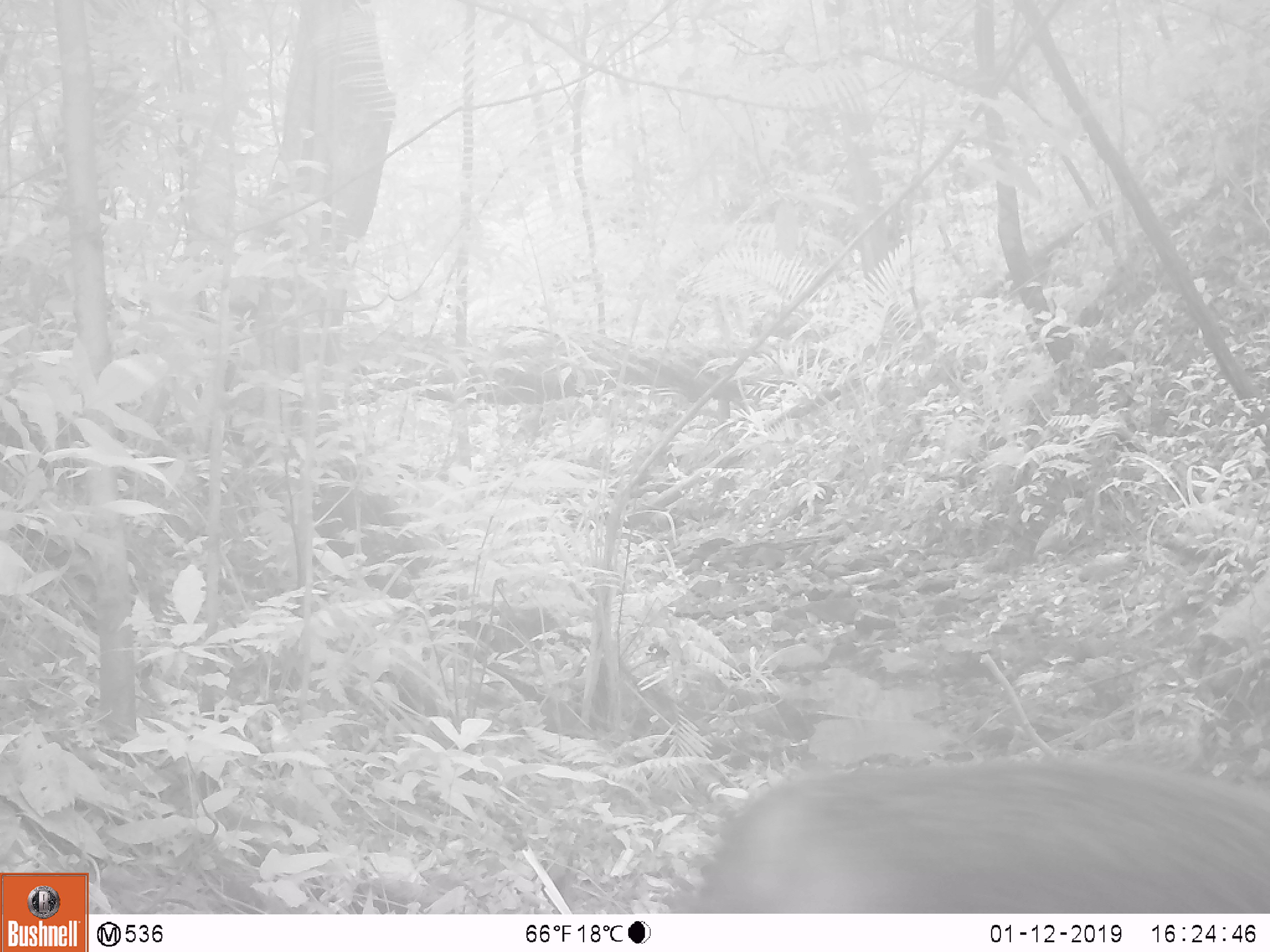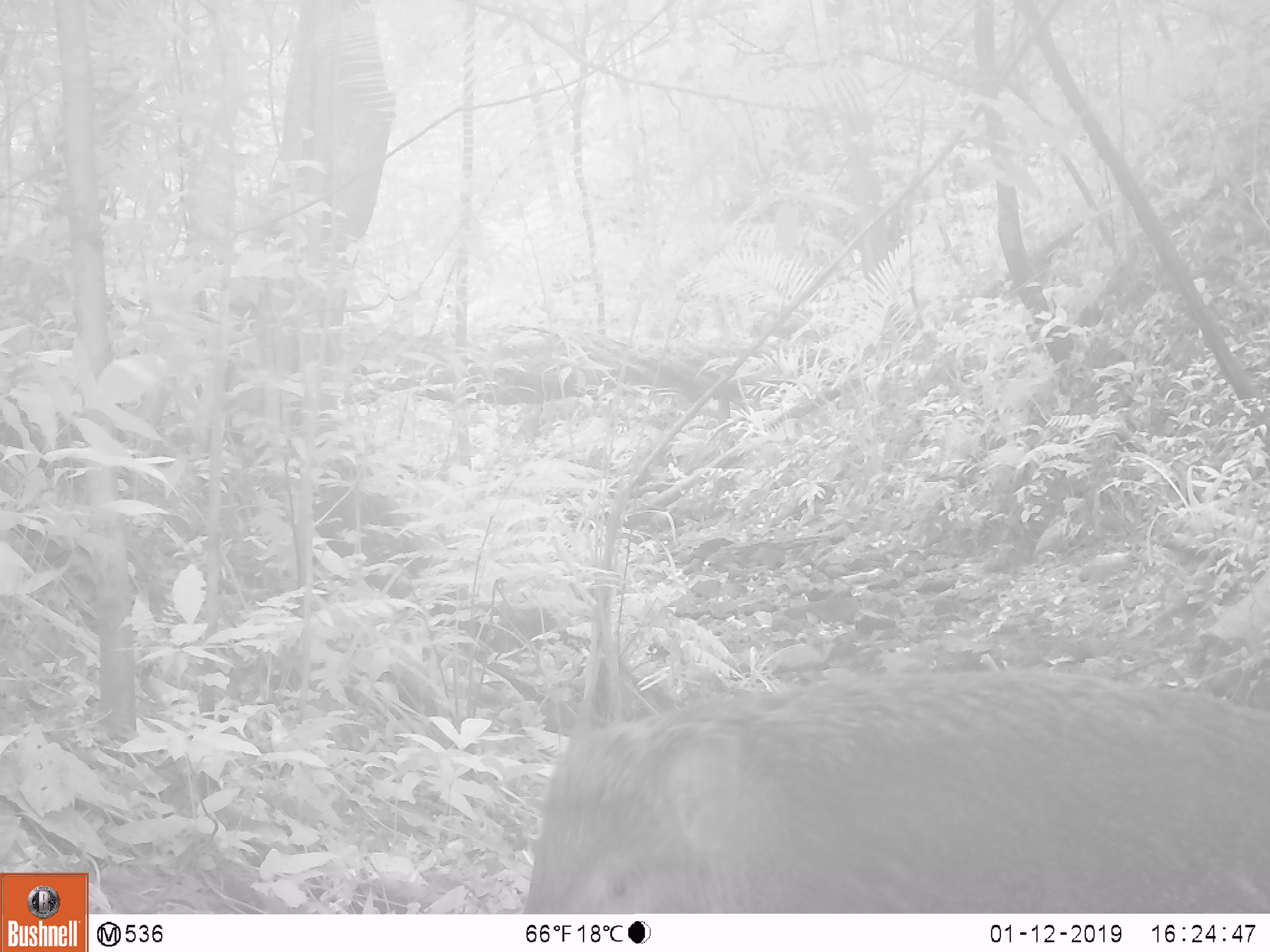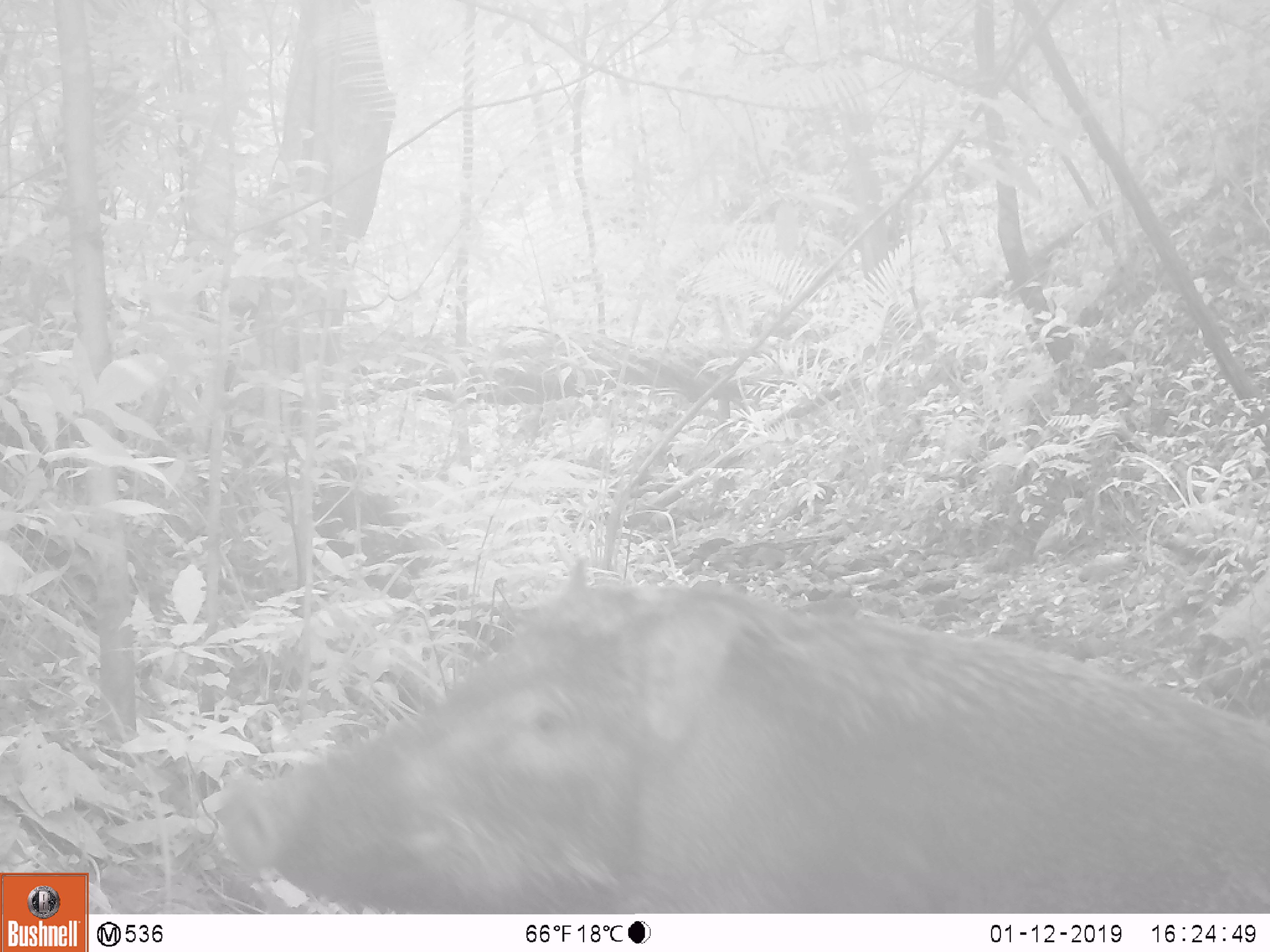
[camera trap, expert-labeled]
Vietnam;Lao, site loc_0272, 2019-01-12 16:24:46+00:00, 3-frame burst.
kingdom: Animalia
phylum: Chordata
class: Mammalia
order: Artiodactyla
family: Suidae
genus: Sus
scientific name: Sus scrofa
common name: eurasian wild pig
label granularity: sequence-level